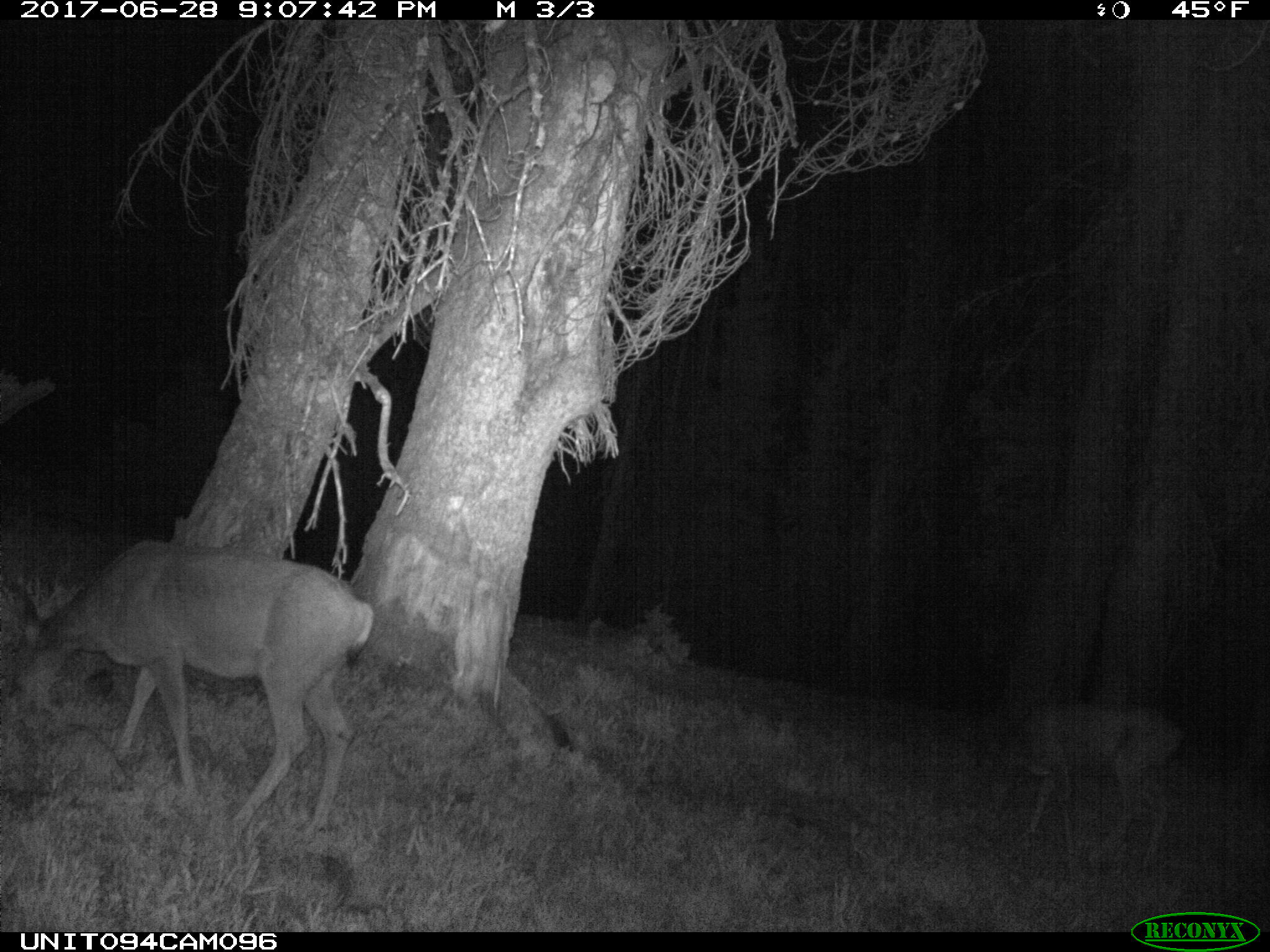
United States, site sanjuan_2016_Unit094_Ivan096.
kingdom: Animalia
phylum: Chordata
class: Mammalia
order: Artiodactyla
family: Cervidae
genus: Odocoileus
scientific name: Odocoileus hemionus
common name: mule deer